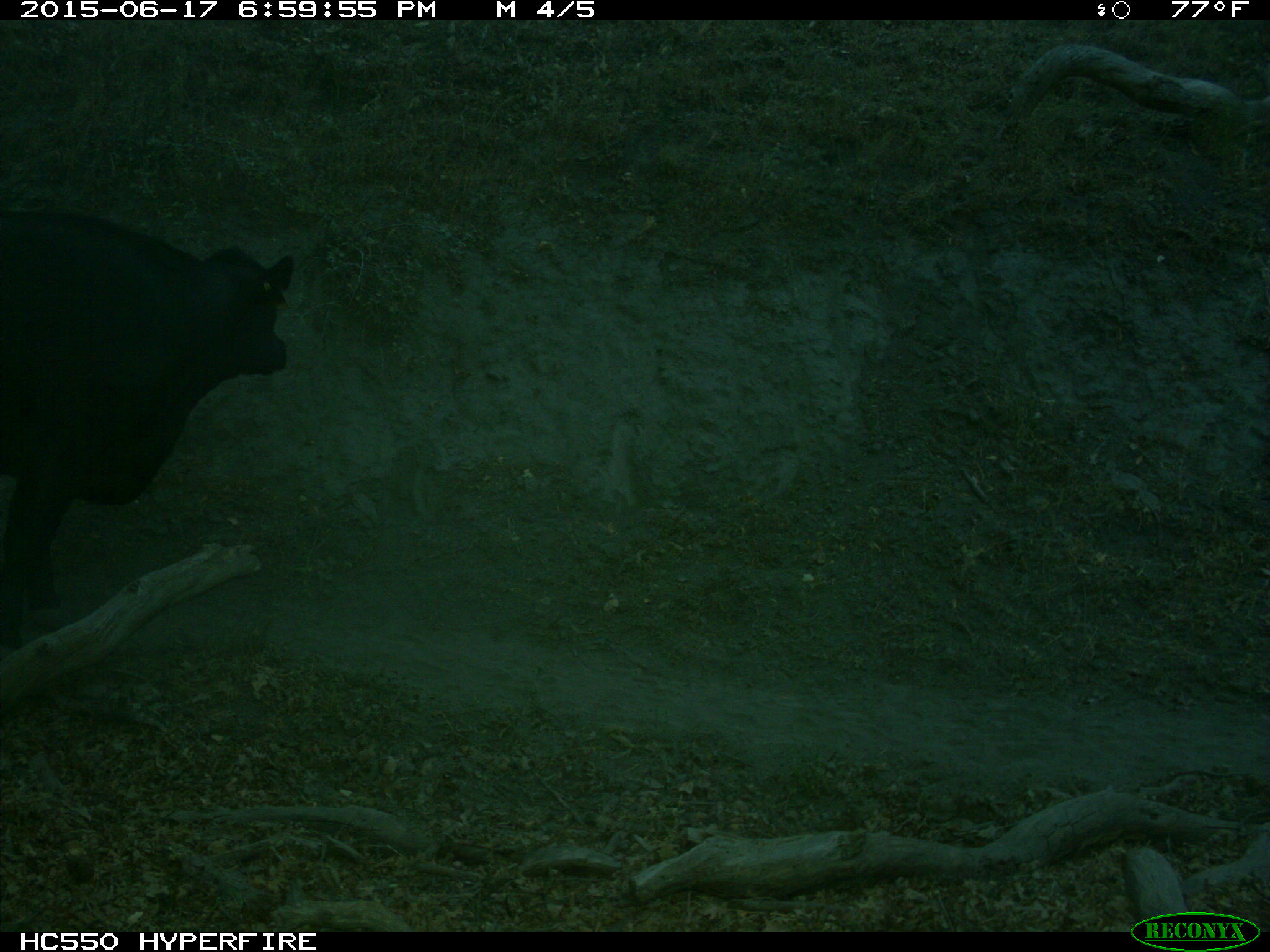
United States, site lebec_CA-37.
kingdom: Animalia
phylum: Chordata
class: Mammalia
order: Artiodactyla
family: Bovidae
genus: Bos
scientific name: Bos taurus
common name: domestic cow